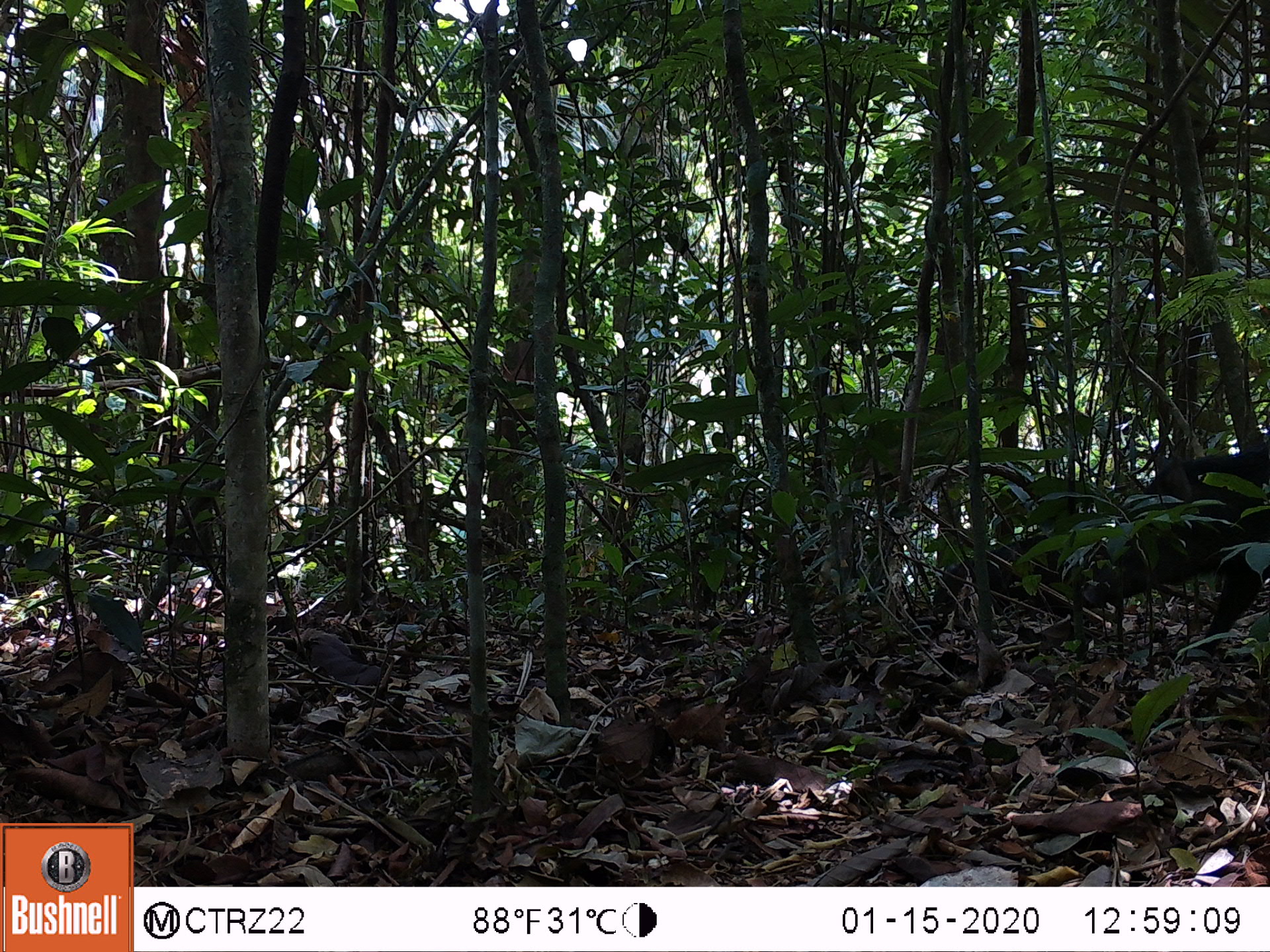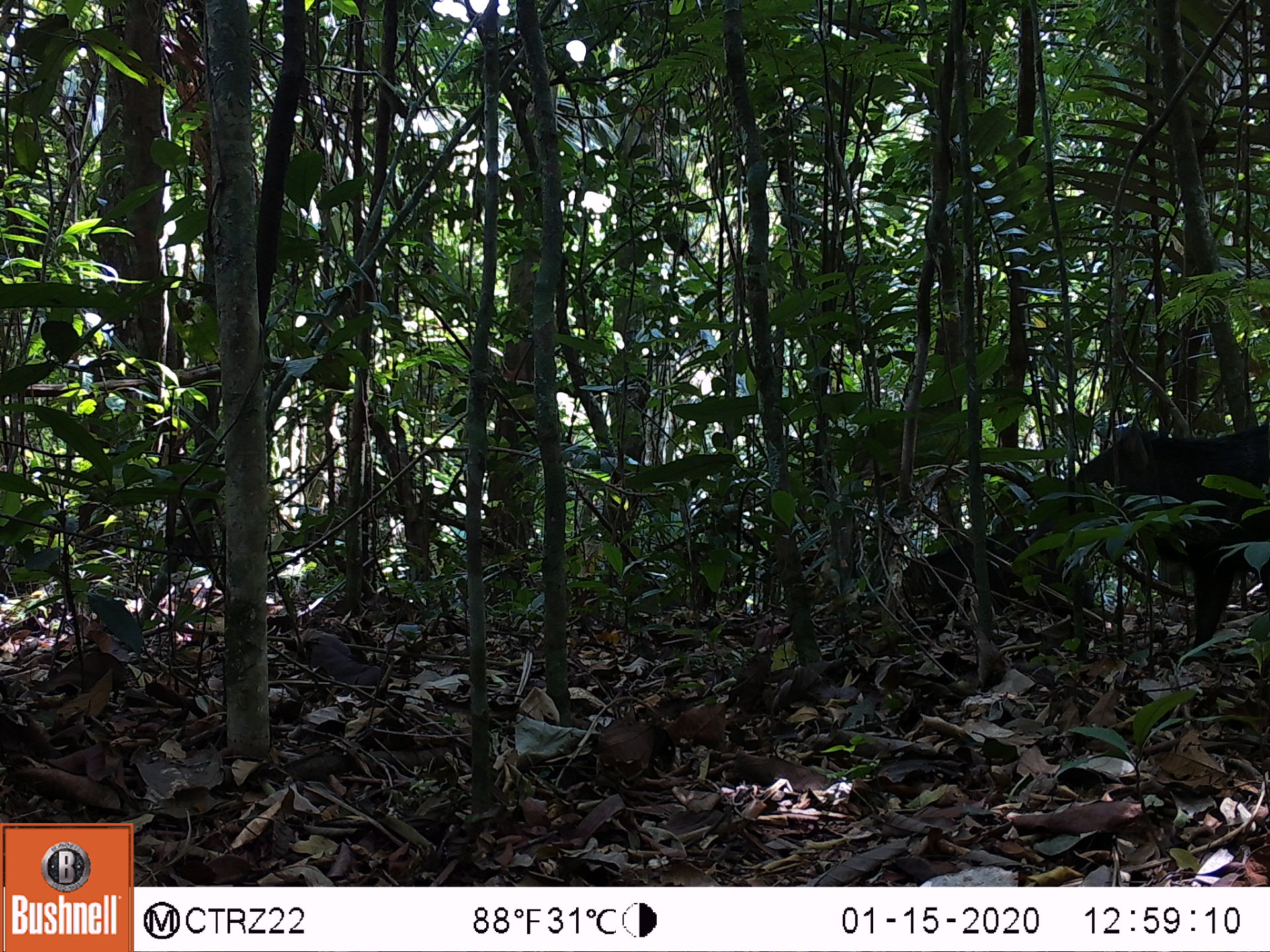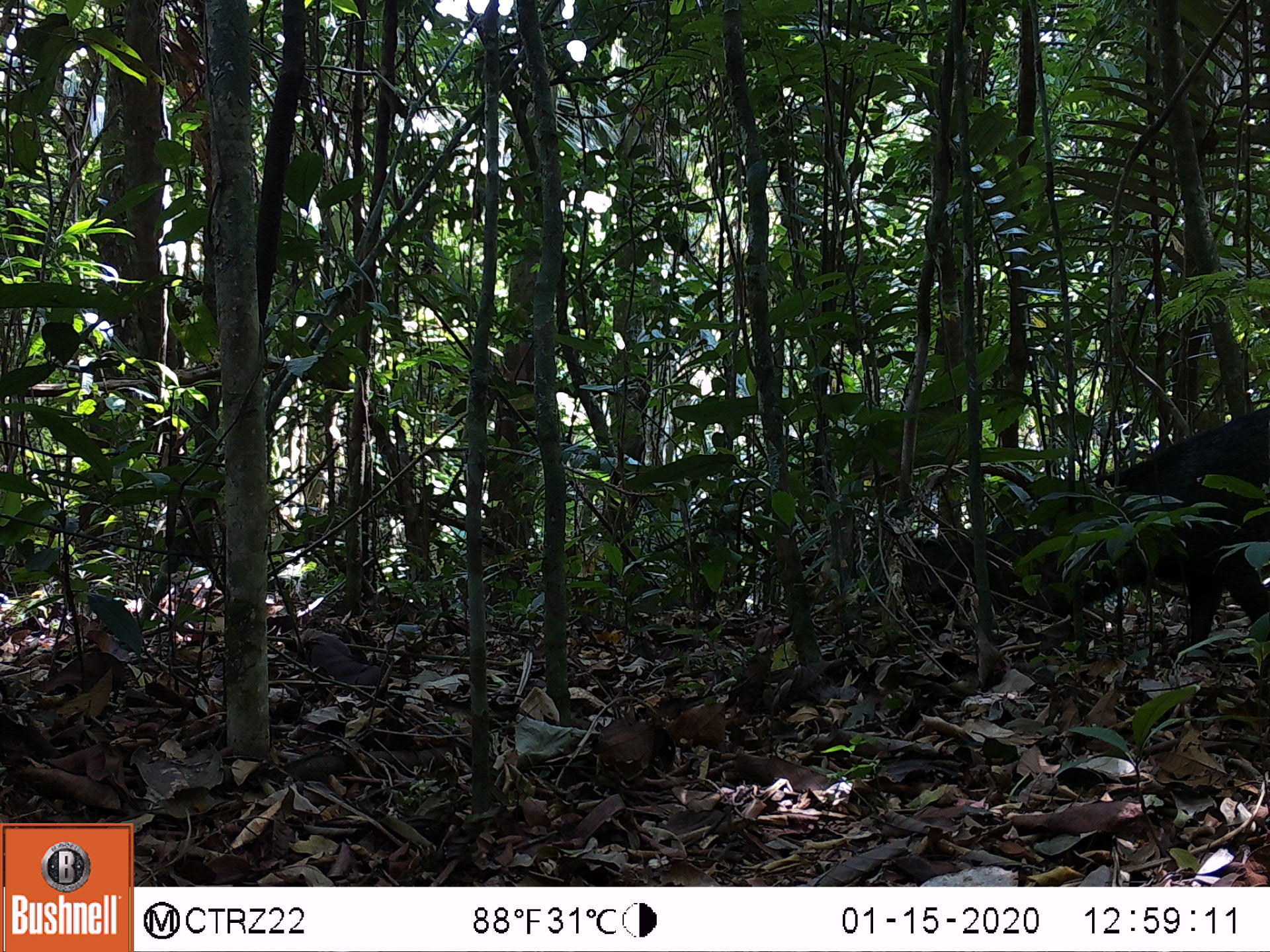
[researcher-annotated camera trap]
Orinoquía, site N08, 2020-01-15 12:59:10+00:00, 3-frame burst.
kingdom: Animalia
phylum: Chordata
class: Mammalia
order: Rodentia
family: Dasyproctidae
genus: Dasyprocta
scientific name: Dasyprocta fuliginosa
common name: black agouti